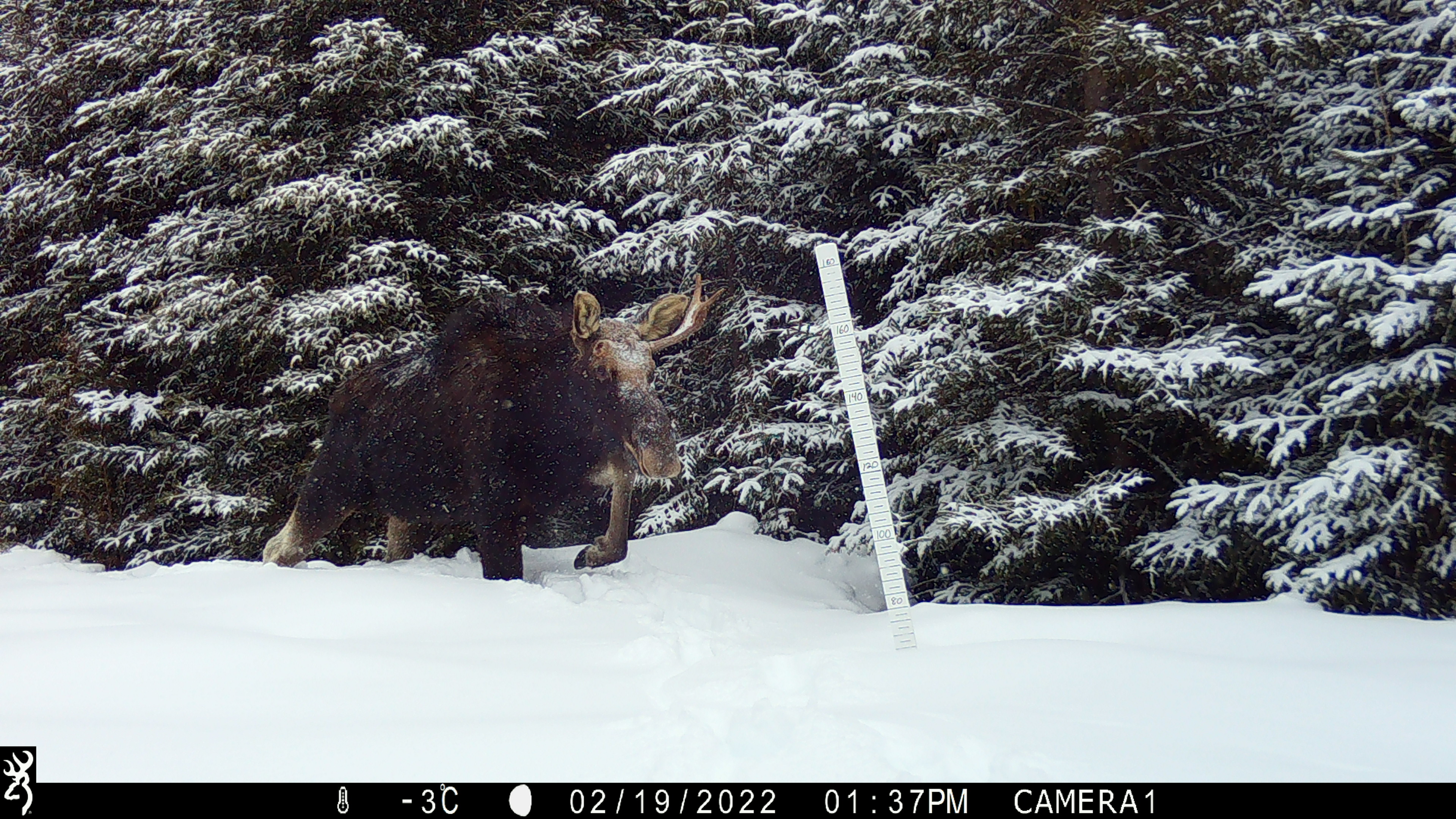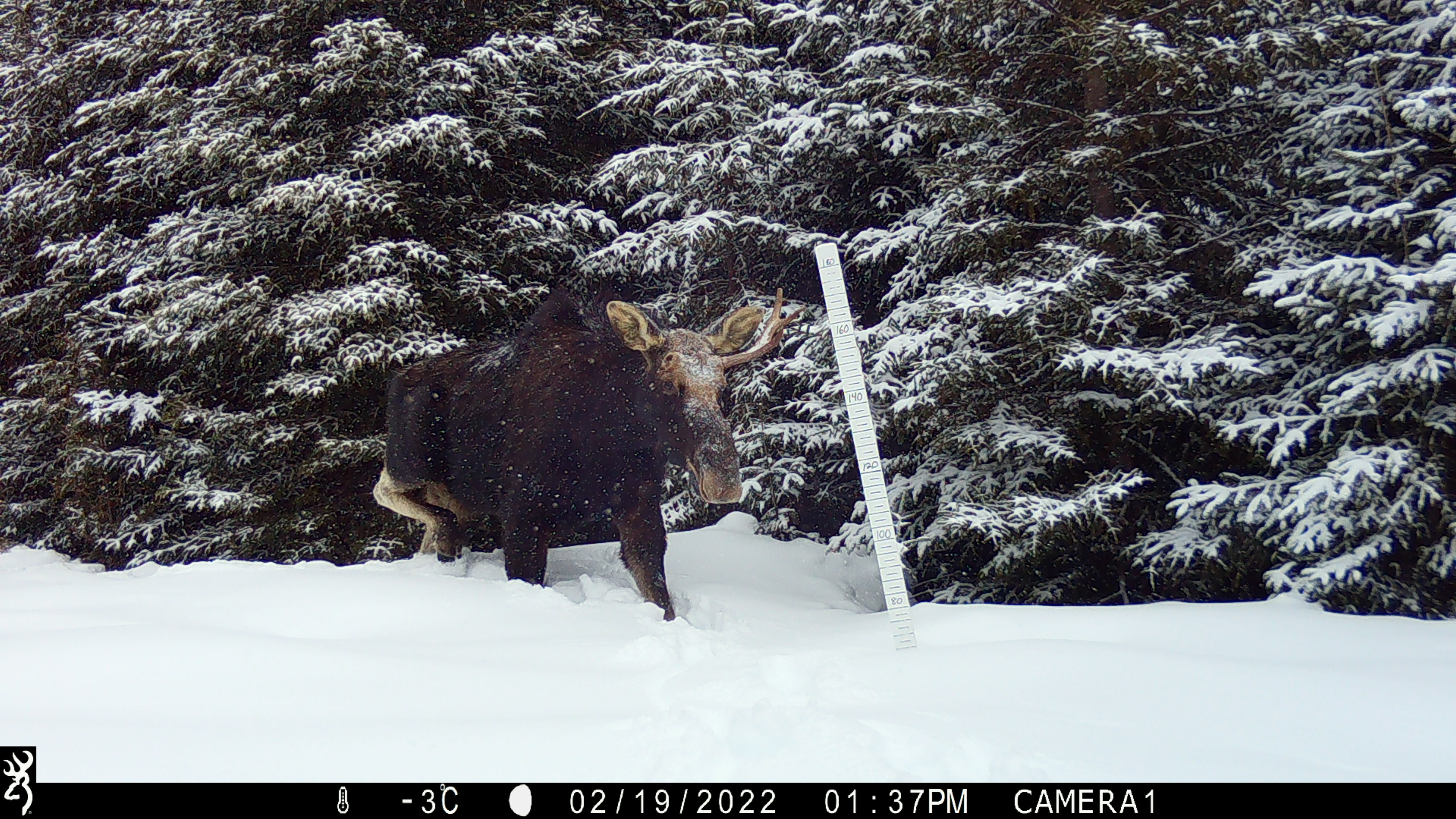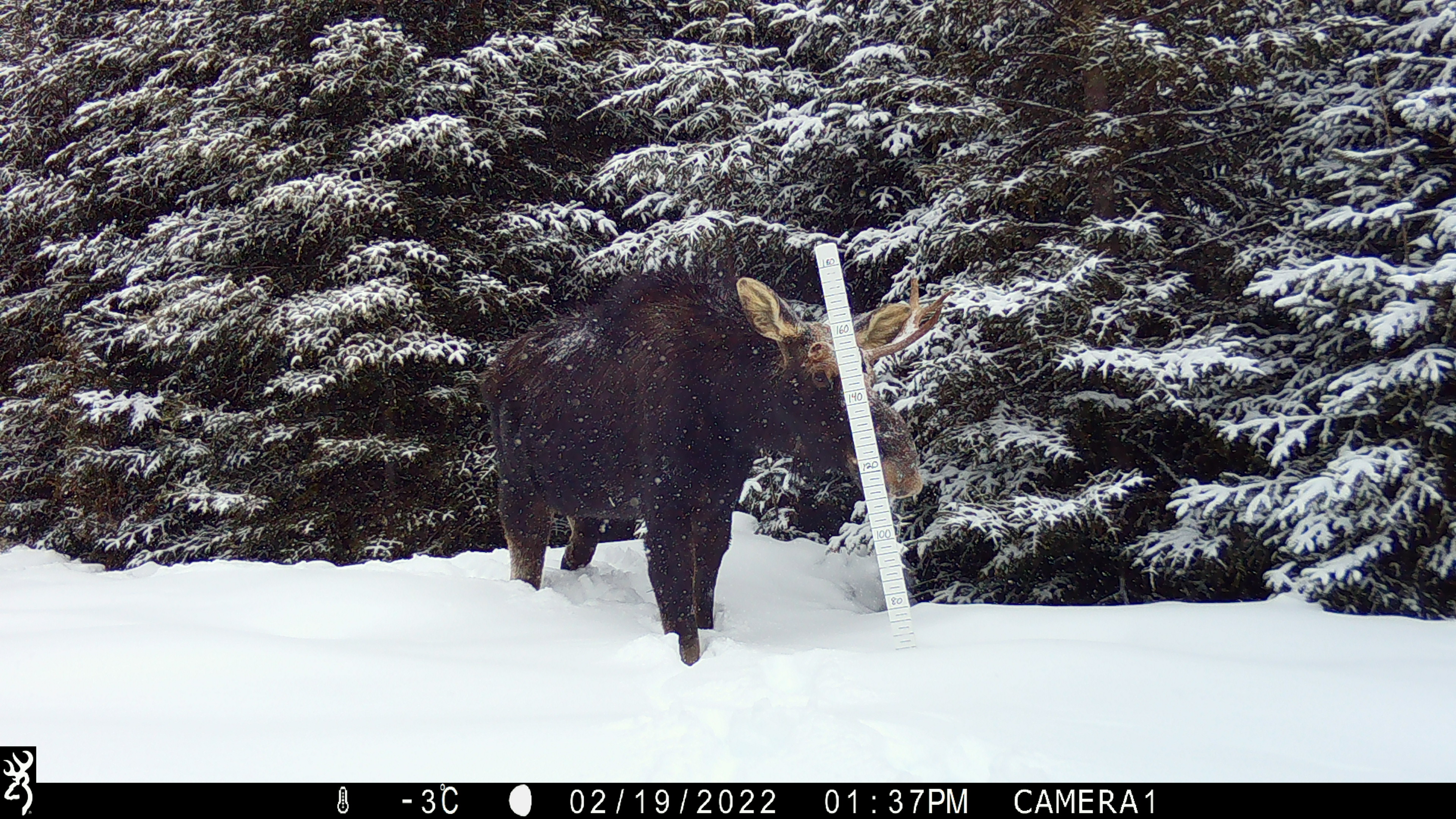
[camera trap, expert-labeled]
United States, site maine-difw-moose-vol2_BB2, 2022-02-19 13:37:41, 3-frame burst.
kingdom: Animalia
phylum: Chordata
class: Mammalia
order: Artiodactyla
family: Cervidae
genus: Alces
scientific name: Alces alces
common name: moose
Moose (Alces alces).